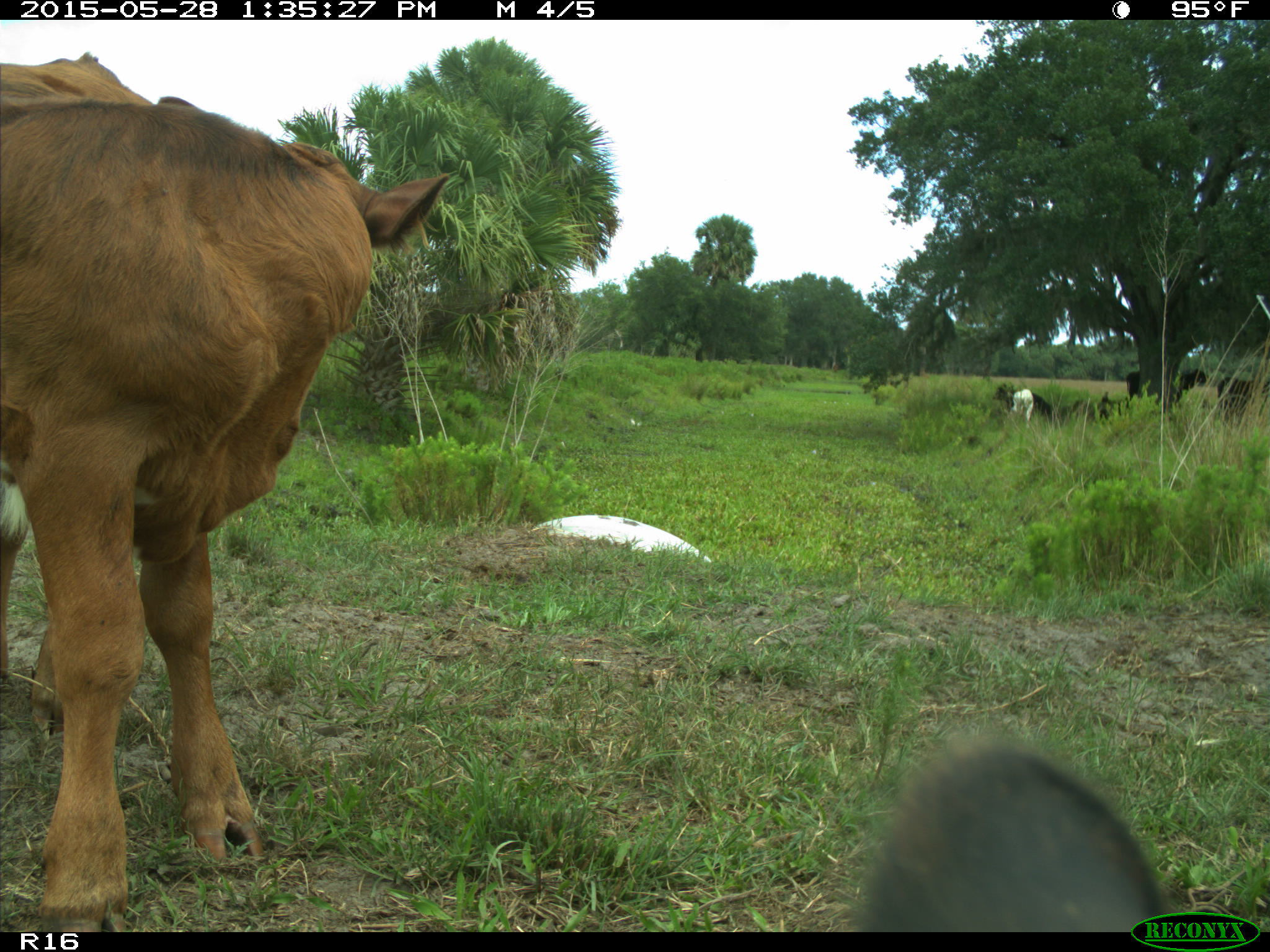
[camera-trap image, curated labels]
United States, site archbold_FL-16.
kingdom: Animalia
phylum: Chordata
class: Mammalia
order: Artiodactyla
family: Bovidae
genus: Bos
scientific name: Bos taurus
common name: domestic cow